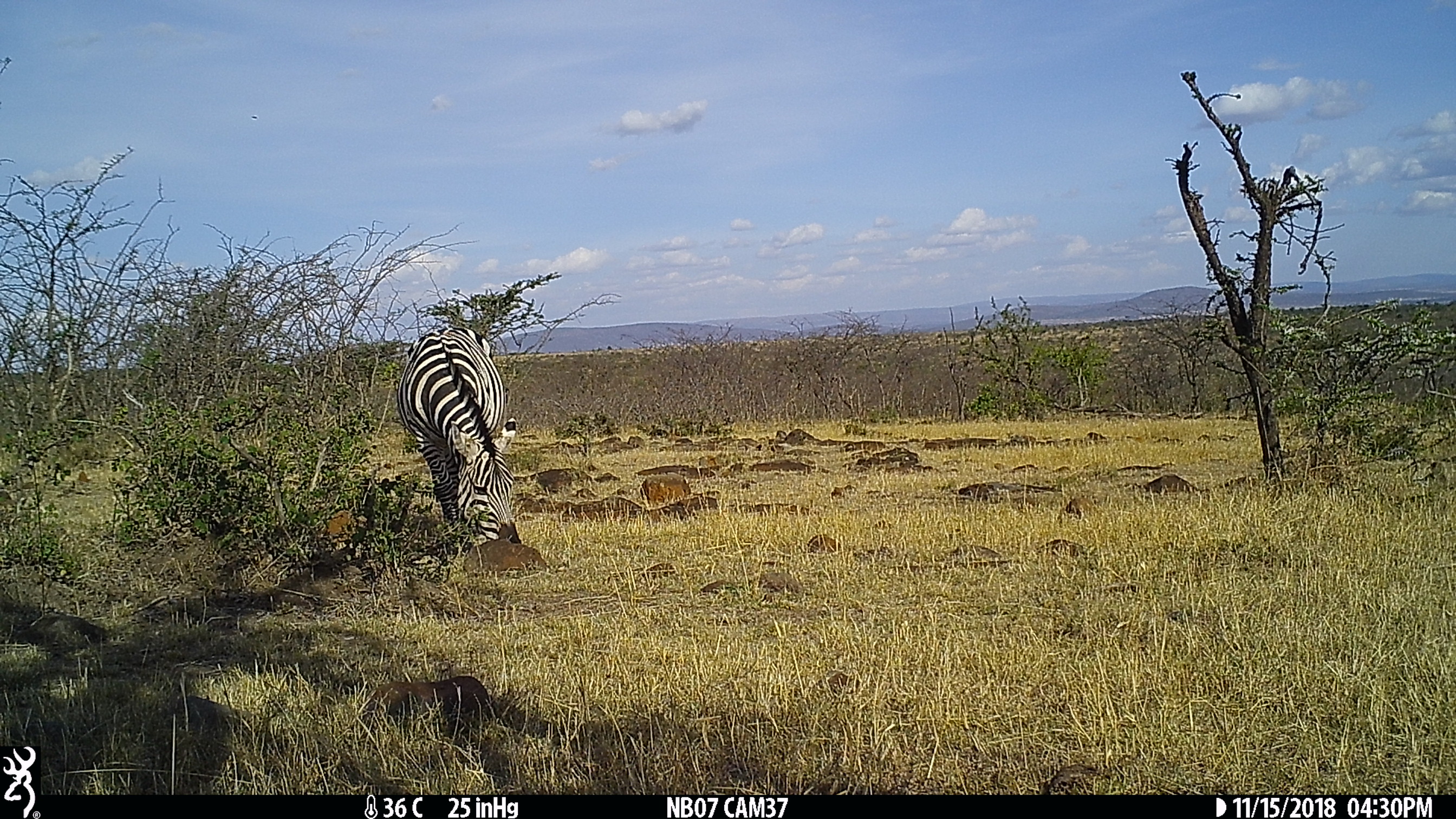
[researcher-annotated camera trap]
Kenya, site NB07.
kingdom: Animalia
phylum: Chordata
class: Mammalia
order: Perissodactyla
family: Equidae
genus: Equus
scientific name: Equus quagga burchellii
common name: burchell's zebra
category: zebra